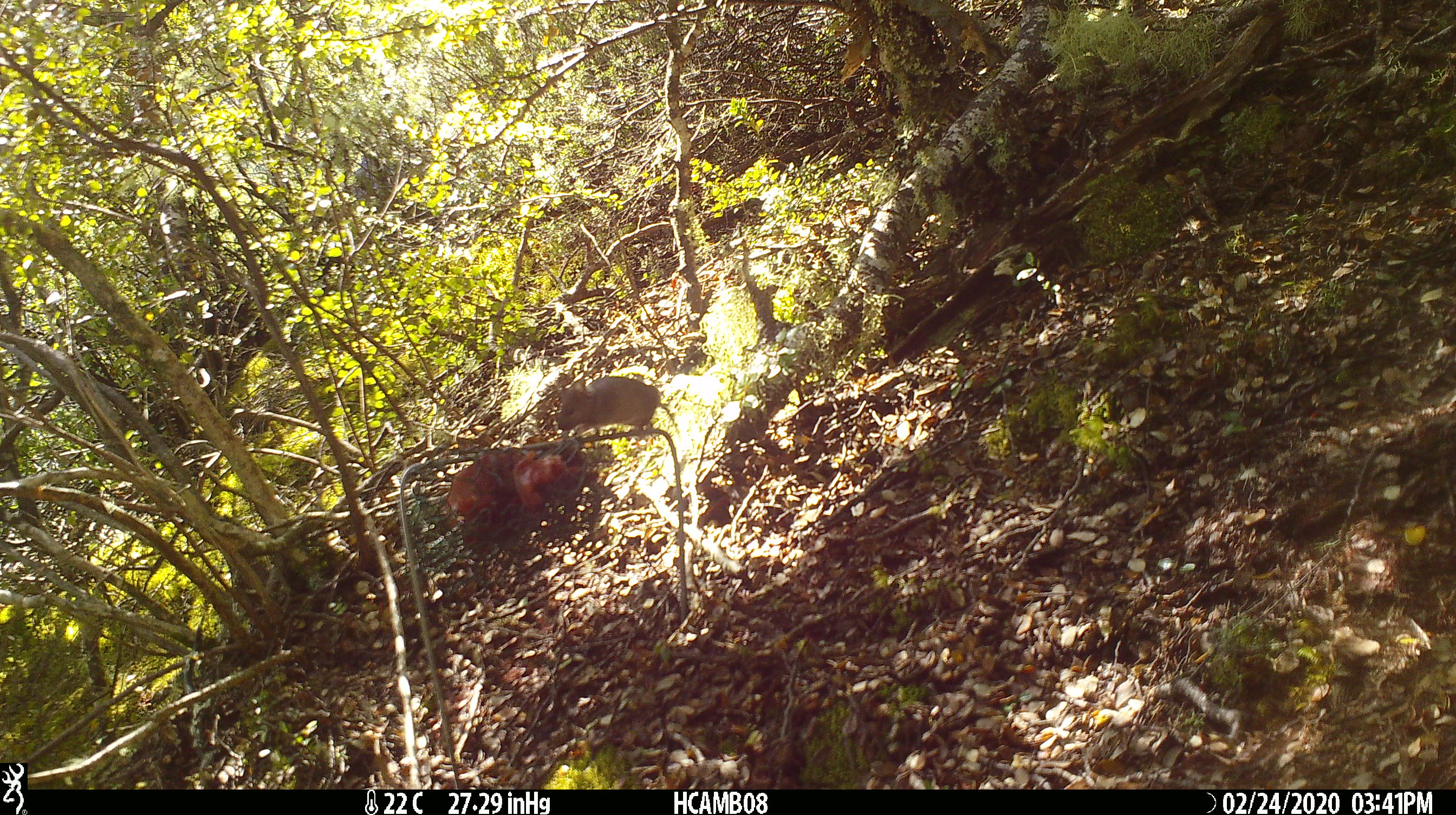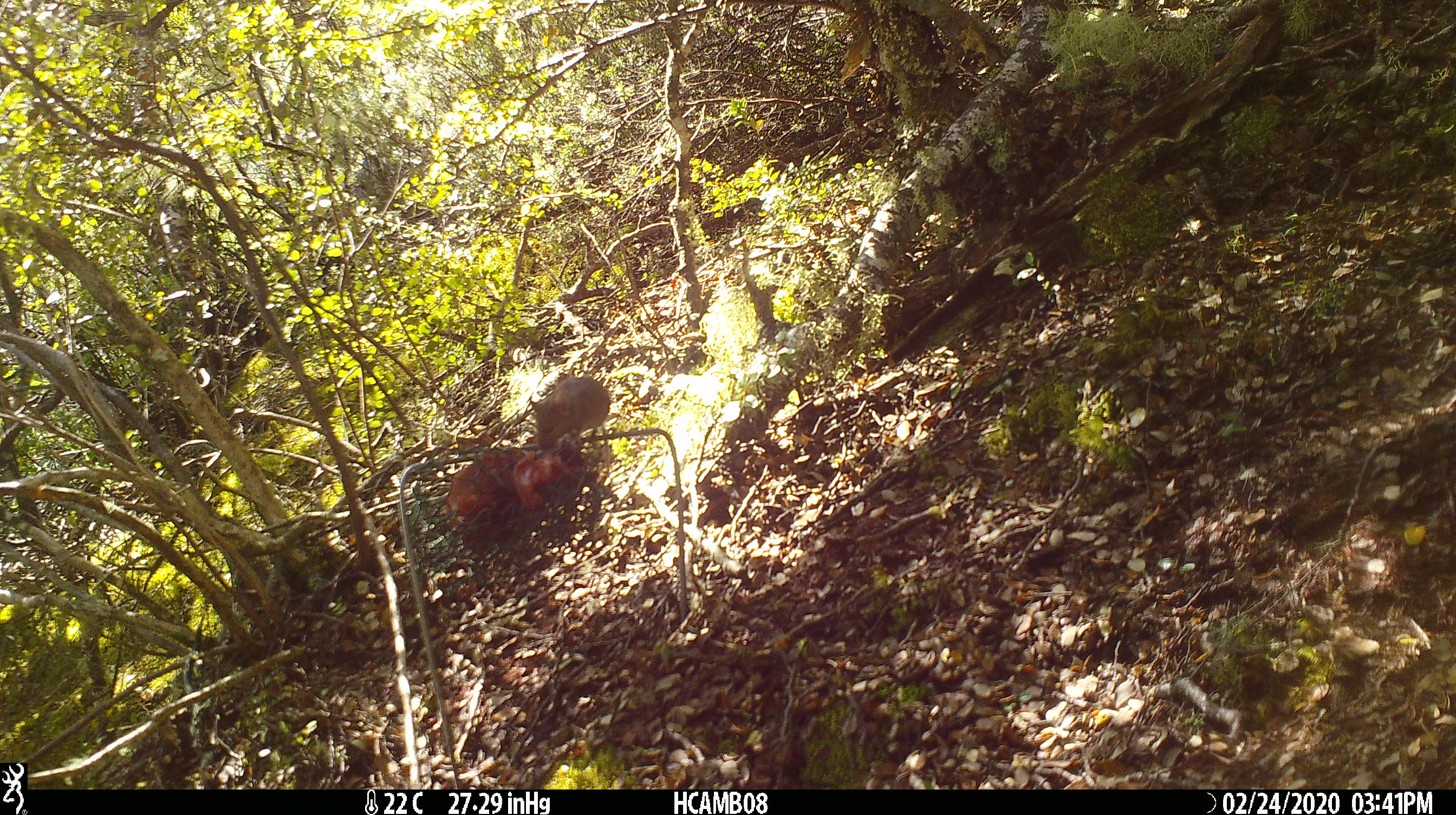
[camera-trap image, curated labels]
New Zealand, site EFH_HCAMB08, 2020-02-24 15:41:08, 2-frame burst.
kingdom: Animalia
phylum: Chordata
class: Mammalia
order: Rodentia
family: Muridae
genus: Mus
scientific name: Mus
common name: mouse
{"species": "mouse (Mus)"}